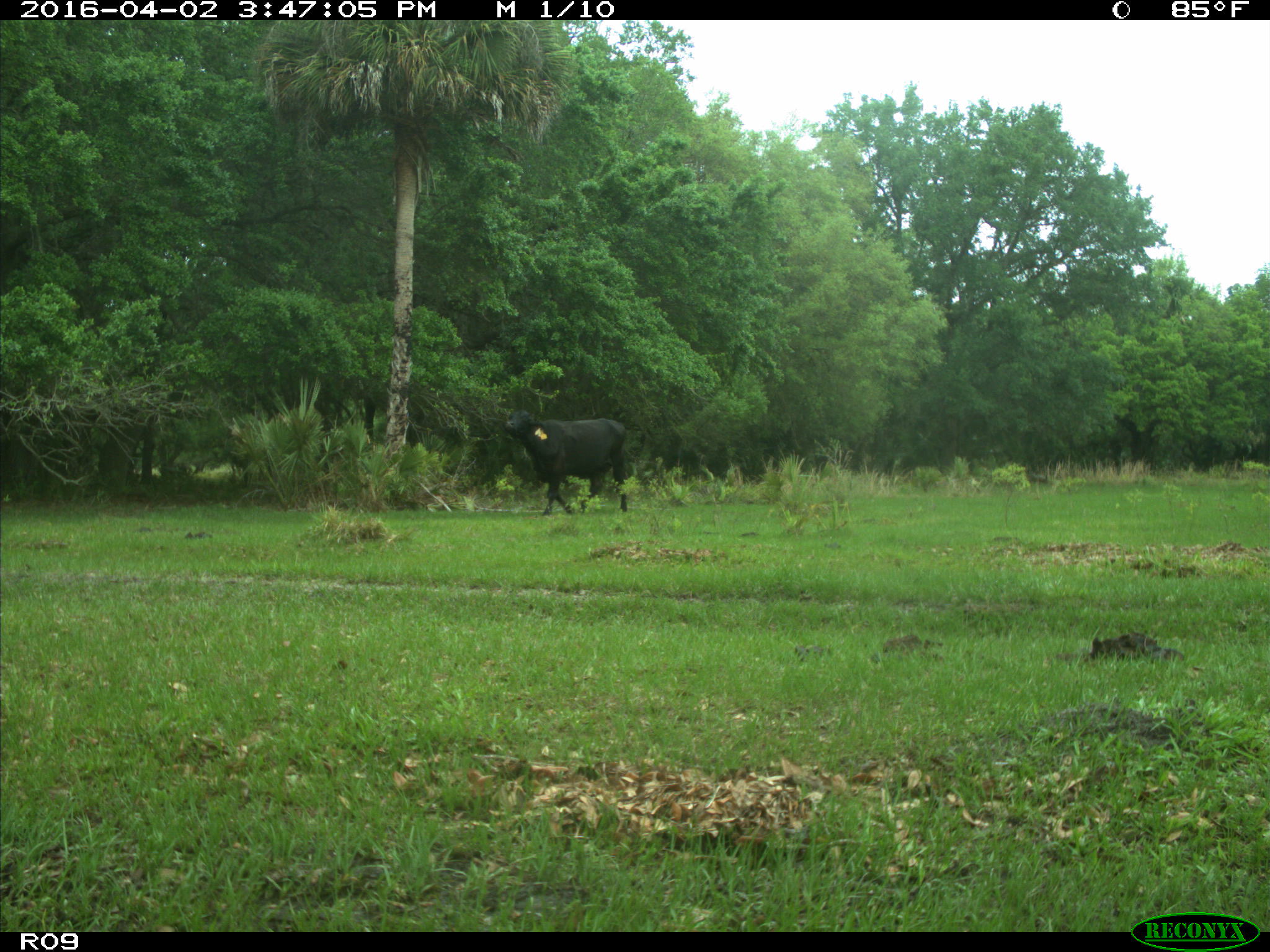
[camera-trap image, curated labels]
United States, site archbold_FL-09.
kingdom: Animalia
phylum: Chordata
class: Mammalia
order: Artiodactyla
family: Bovidae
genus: Bos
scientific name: Bos taurus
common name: domestic cow